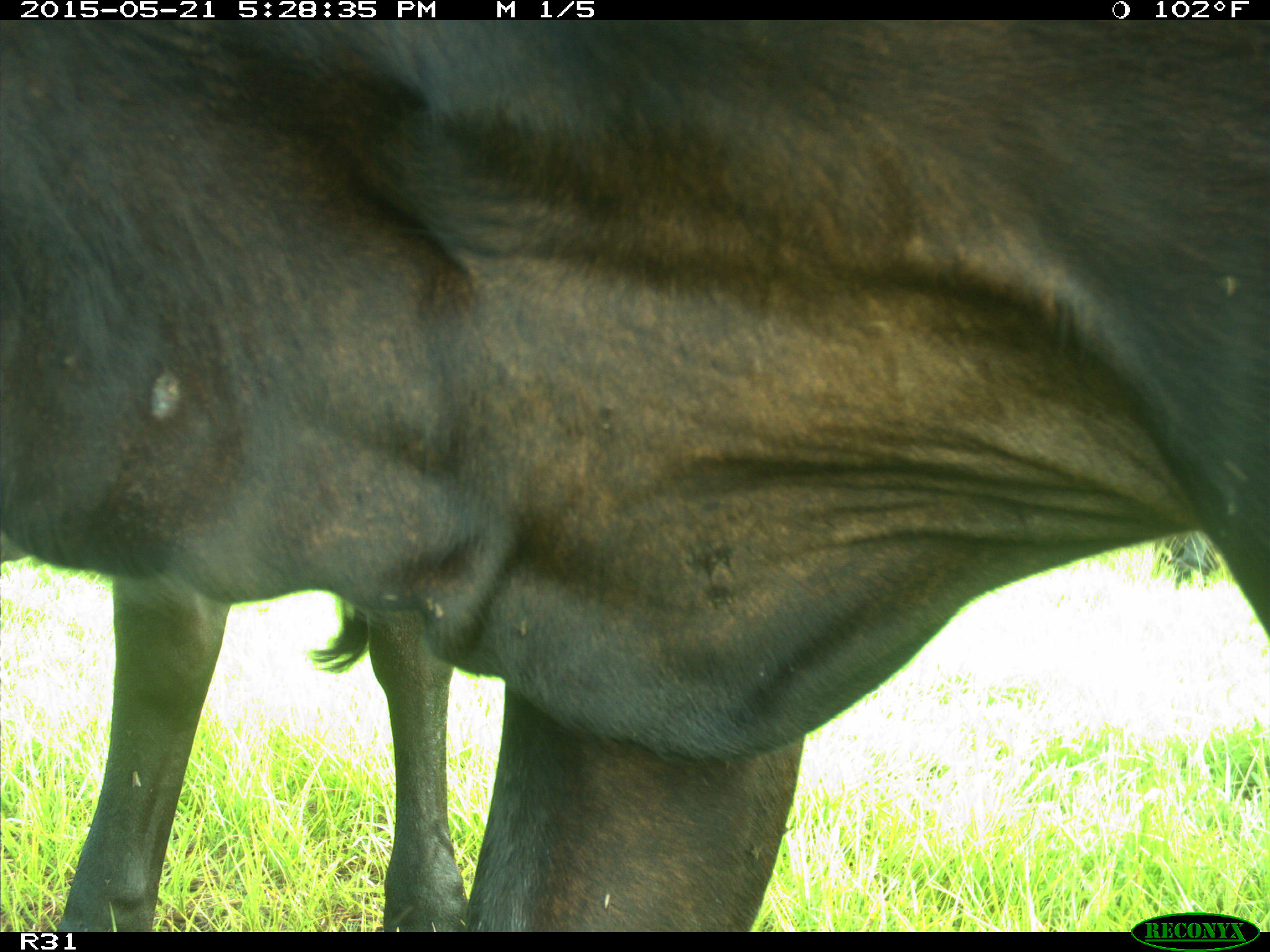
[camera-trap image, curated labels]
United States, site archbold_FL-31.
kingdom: Animalia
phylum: Chordata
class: Mammalia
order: Artiodactyla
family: Bovidae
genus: Bos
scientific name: Bos taurus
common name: domestic cow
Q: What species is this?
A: Bos taurus (domestic cow).